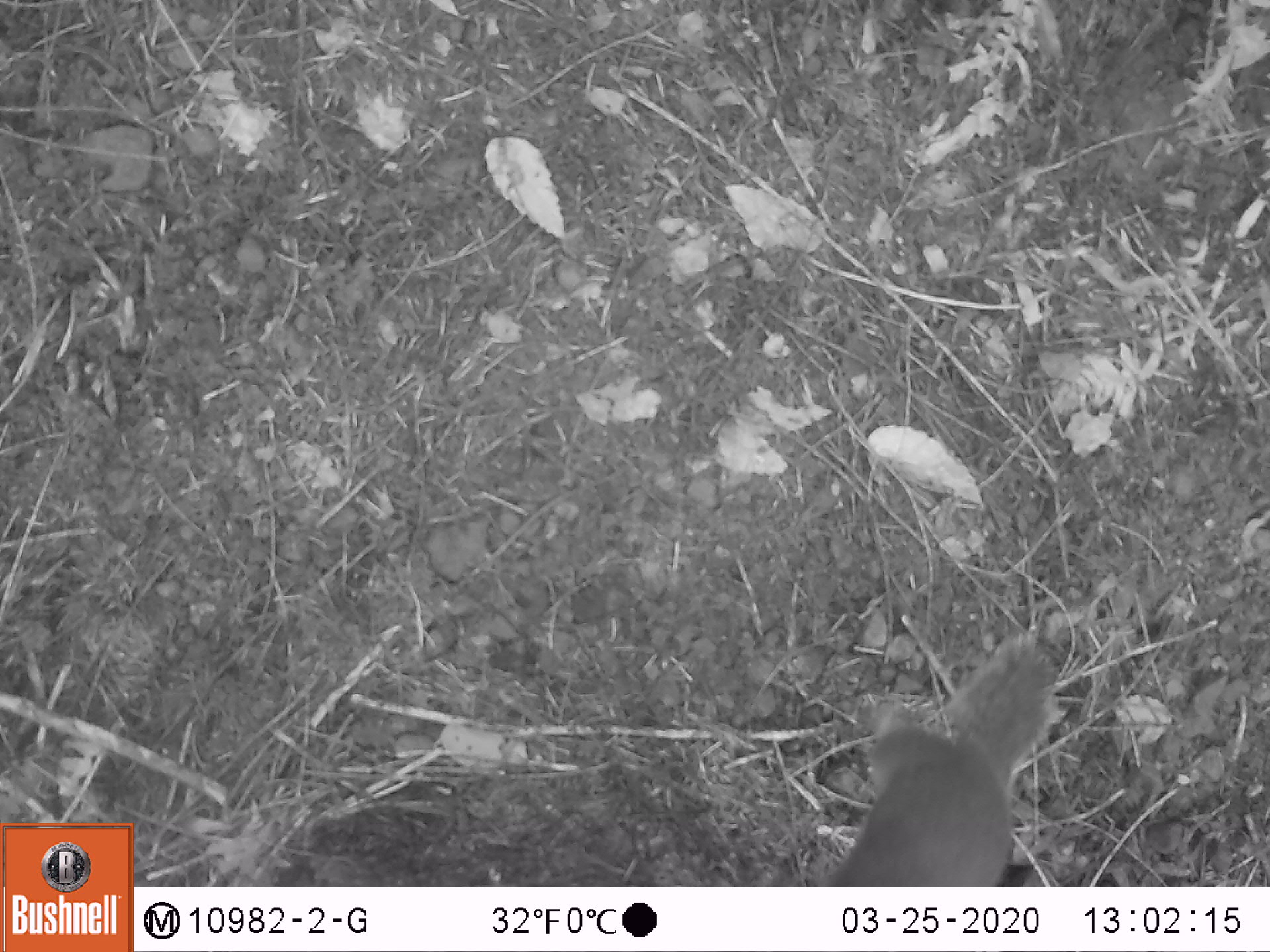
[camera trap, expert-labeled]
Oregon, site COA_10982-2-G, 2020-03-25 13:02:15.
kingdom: Animalia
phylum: Chordata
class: Mammalia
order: Rodentia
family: Sciuridae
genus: Tamiasciurus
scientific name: Tamiasciurus douglasii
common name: douglas squirrel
Douglas squirrel (Tamiasciurus douglasii).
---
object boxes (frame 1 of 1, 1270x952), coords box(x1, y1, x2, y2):
douglas squirrel: box(827, 635, 1057, 882)